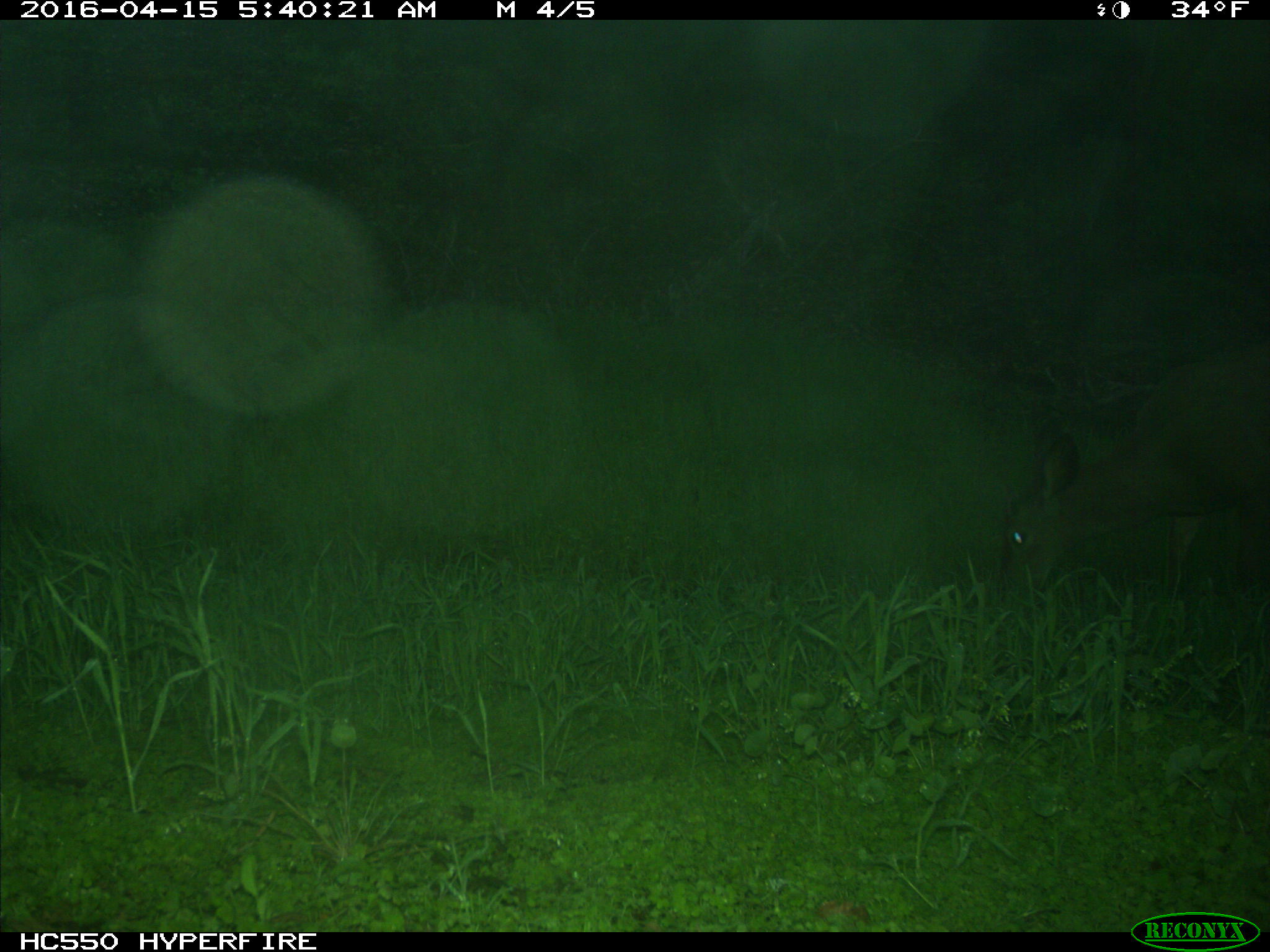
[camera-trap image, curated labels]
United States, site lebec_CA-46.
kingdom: Animalia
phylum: Chordata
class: Mammalia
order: Artiodactyla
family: Cervidae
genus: Odocoileus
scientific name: Odocoileus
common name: deer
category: unidentified deer